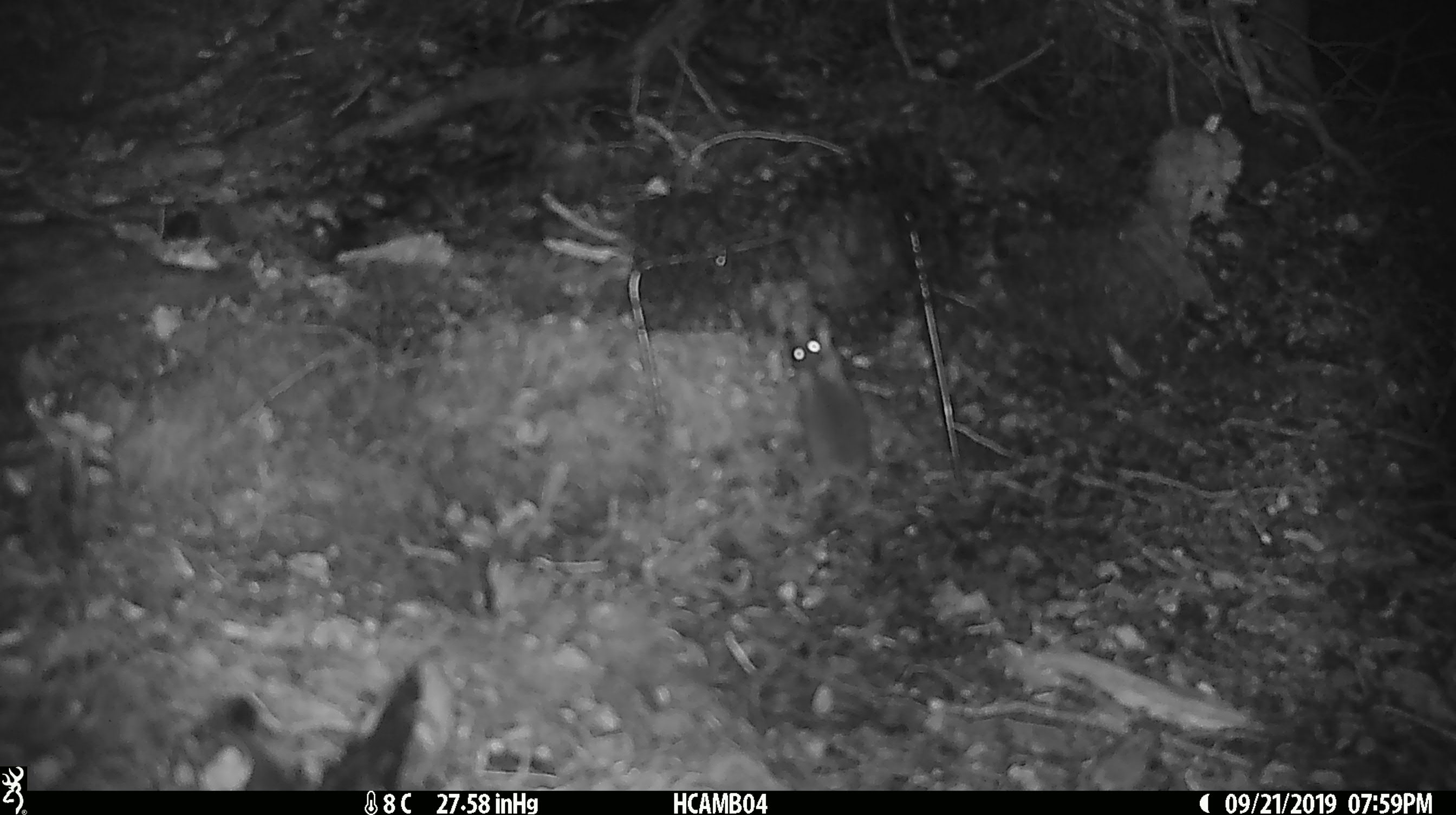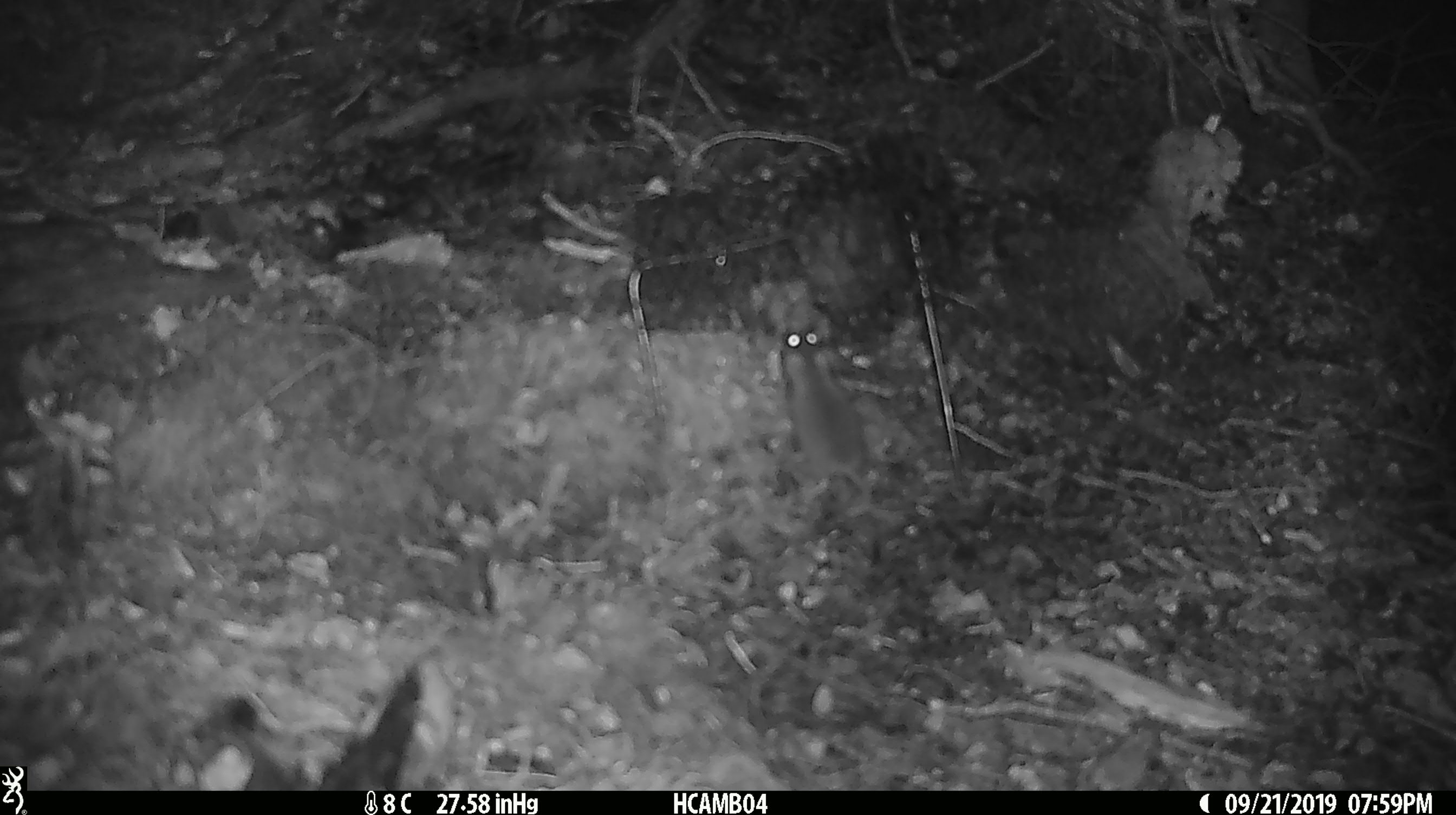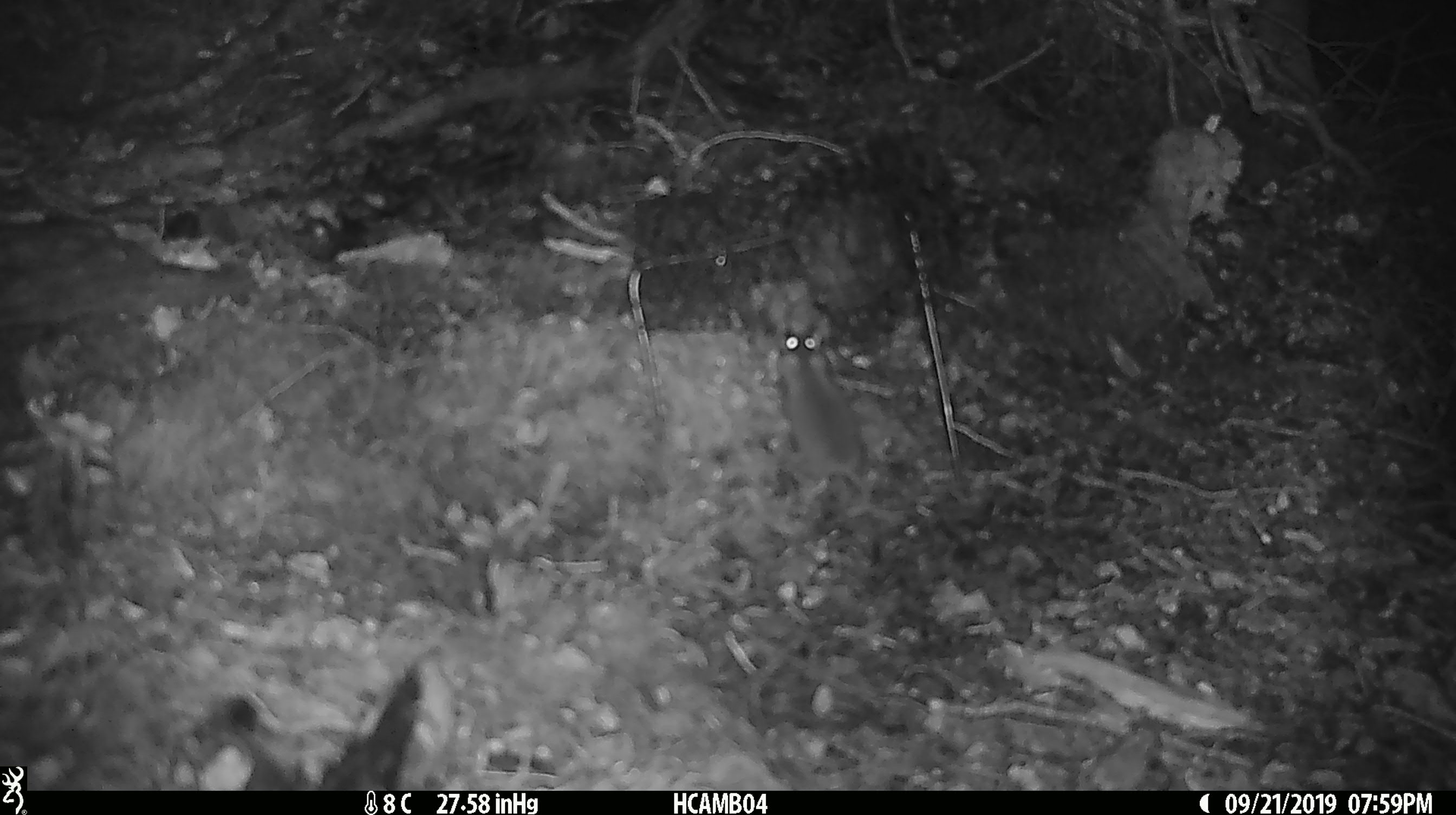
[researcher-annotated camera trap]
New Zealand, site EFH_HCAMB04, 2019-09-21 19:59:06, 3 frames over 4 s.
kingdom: Animalia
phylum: Chordata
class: Mammalia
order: Rodentia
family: Muridae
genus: Mus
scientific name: Mus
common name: mouse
Mouse (Mus).